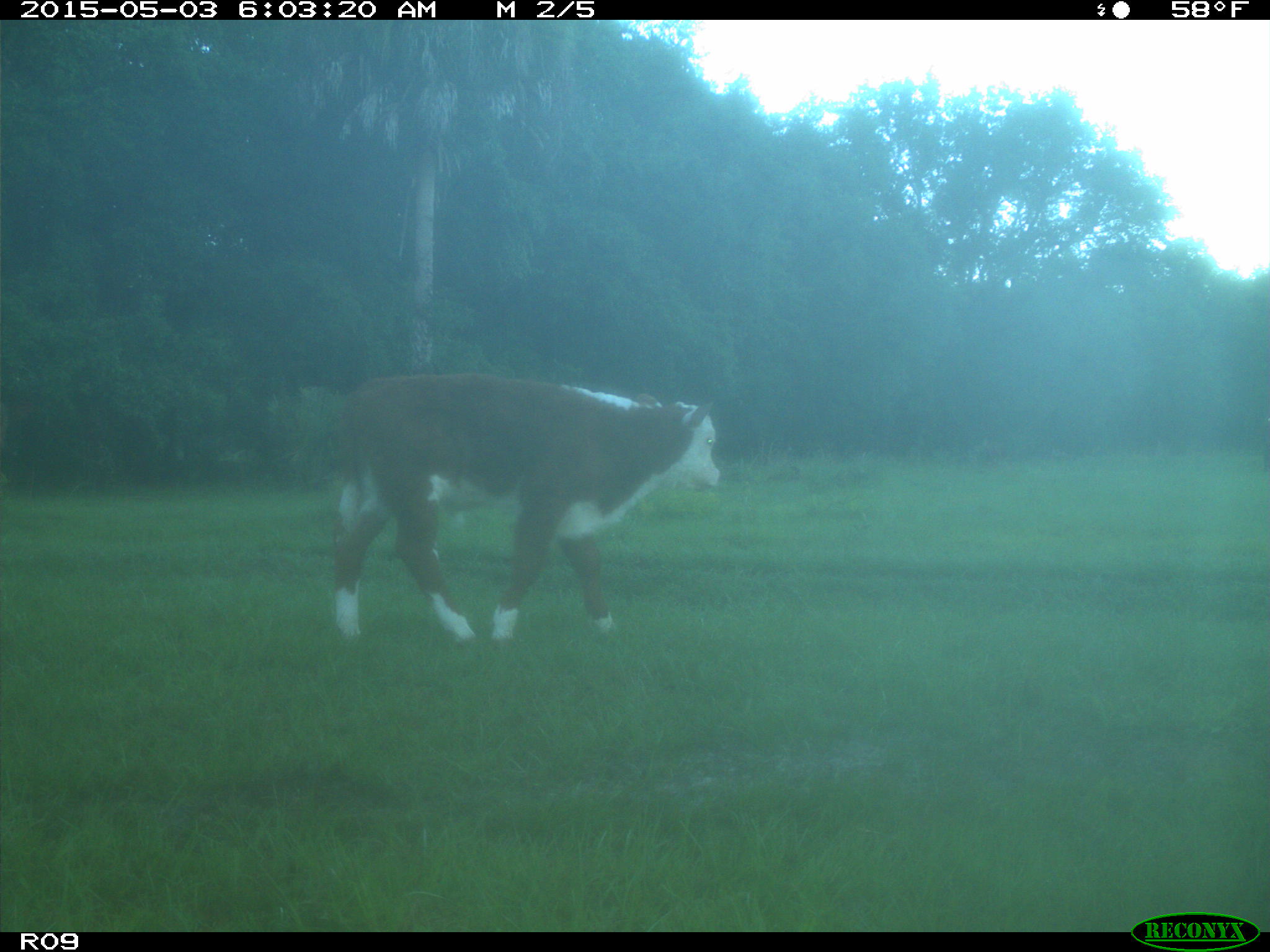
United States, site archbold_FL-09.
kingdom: Animalia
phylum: Chordata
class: Mammalia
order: Artiodactyla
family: Bovidae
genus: Bos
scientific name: Bos taurus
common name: domestic cow